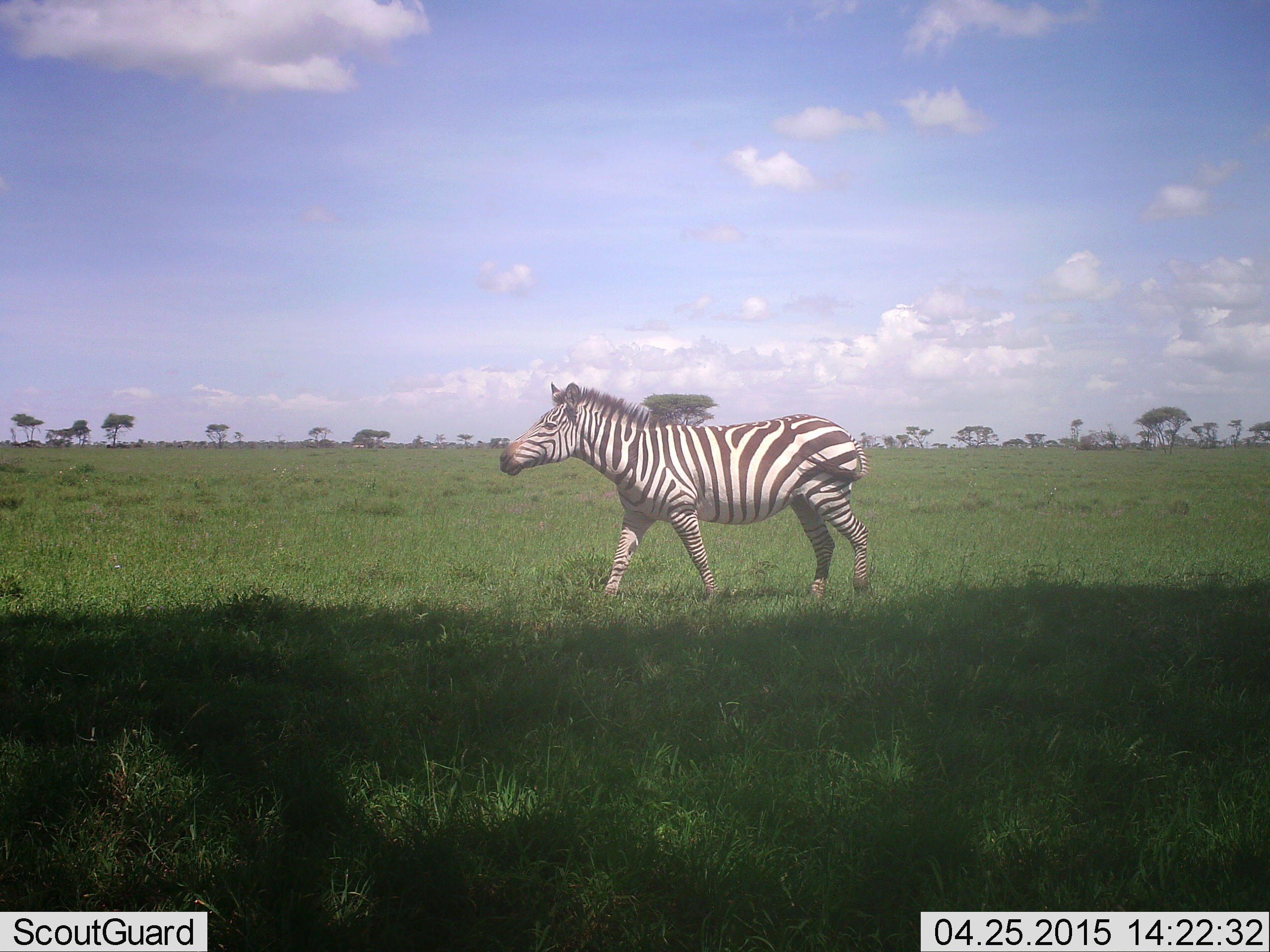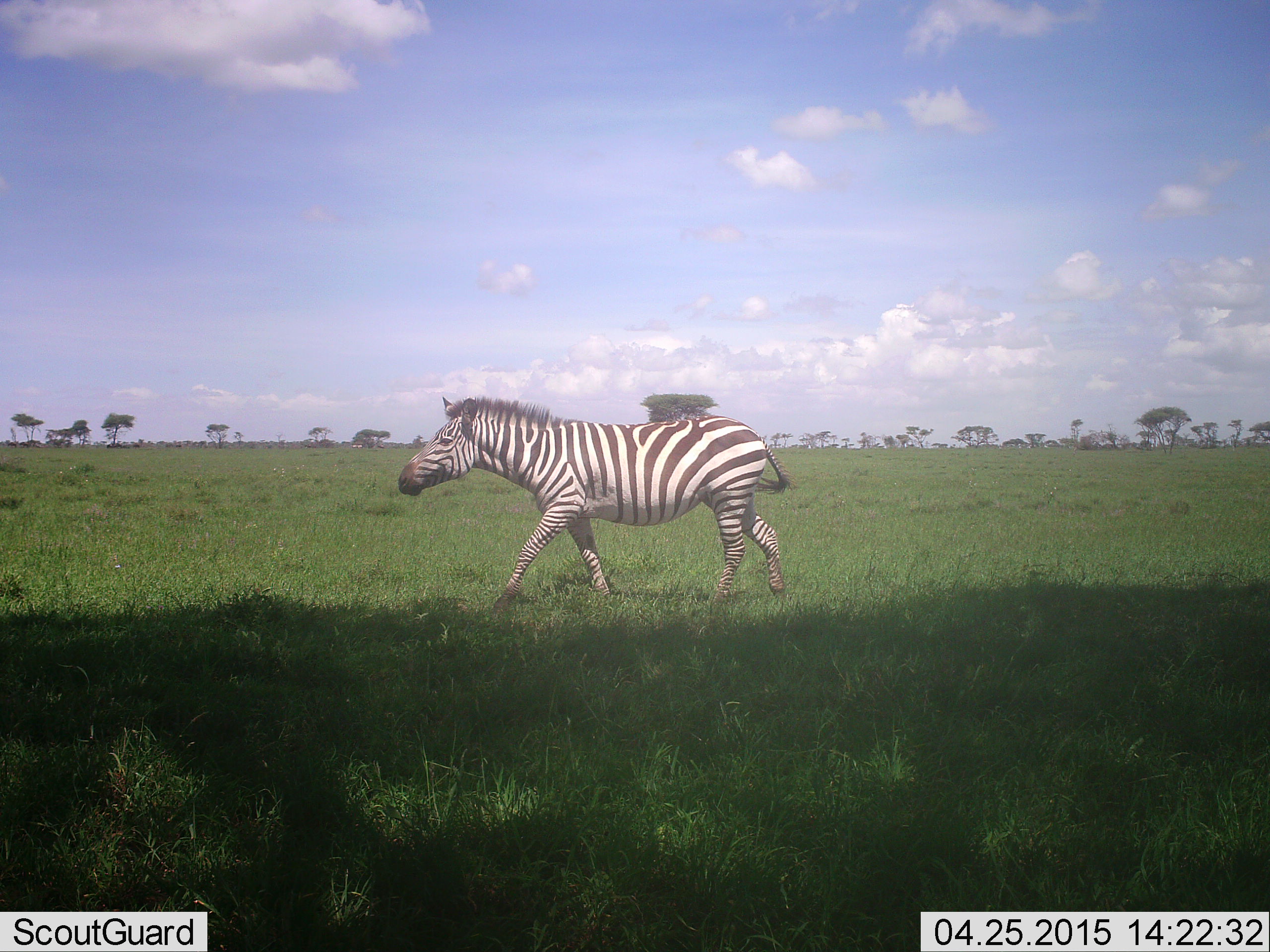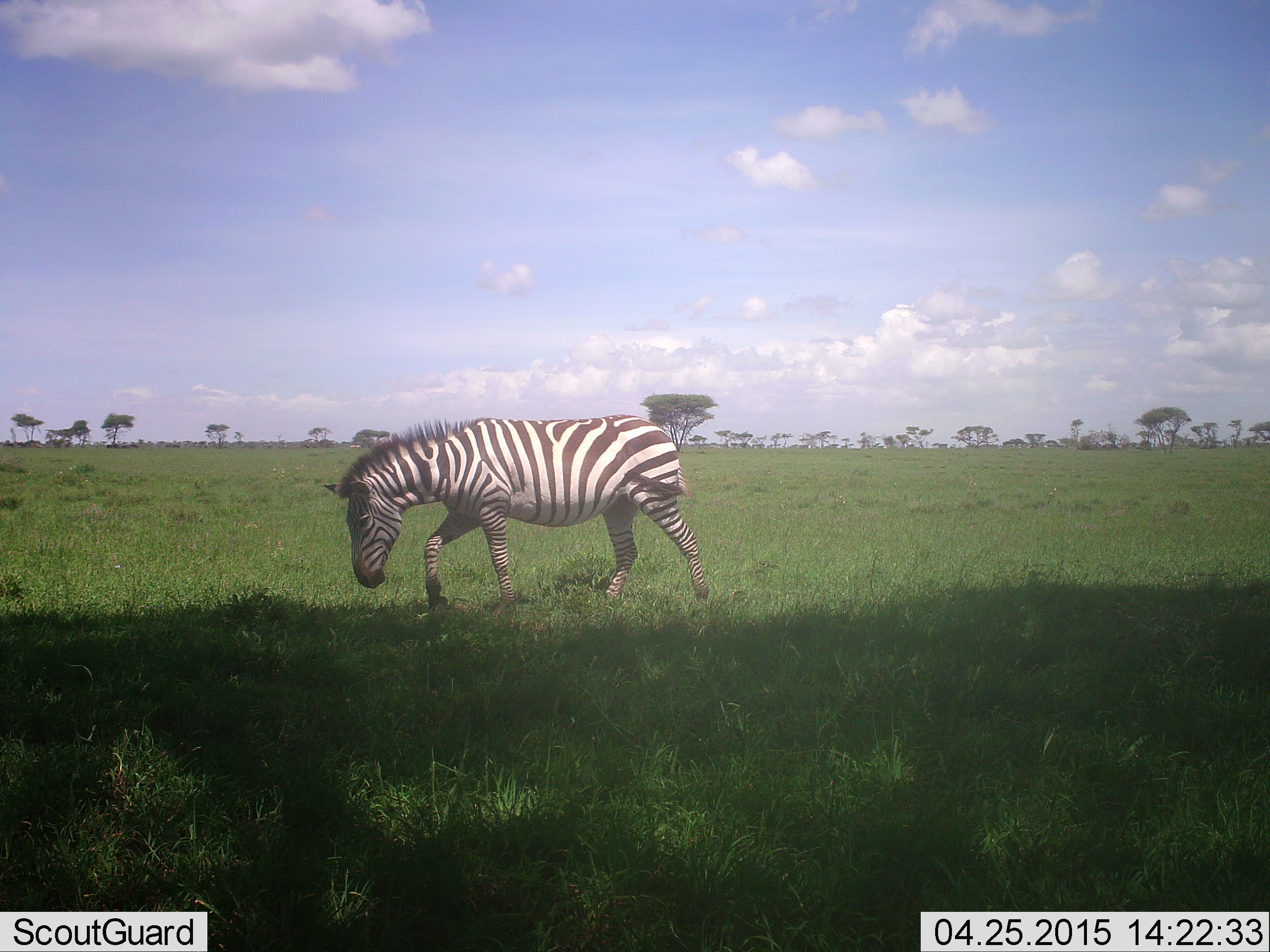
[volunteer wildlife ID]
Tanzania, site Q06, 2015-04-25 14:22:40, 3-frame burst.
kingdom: Animalia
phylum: Chordata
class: Mammalia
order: Perissodactyla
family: Equidae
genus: Equus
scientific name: Equus quagga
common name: plains zebra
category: zebra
Zebra (plains zebra) (Equus quagga), count 1. Behavior (volunteer vote fractions): standing 0%, resting 0%, moving 100%, interacting 0%. Young present (vote fraction): 0%. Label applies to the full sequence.